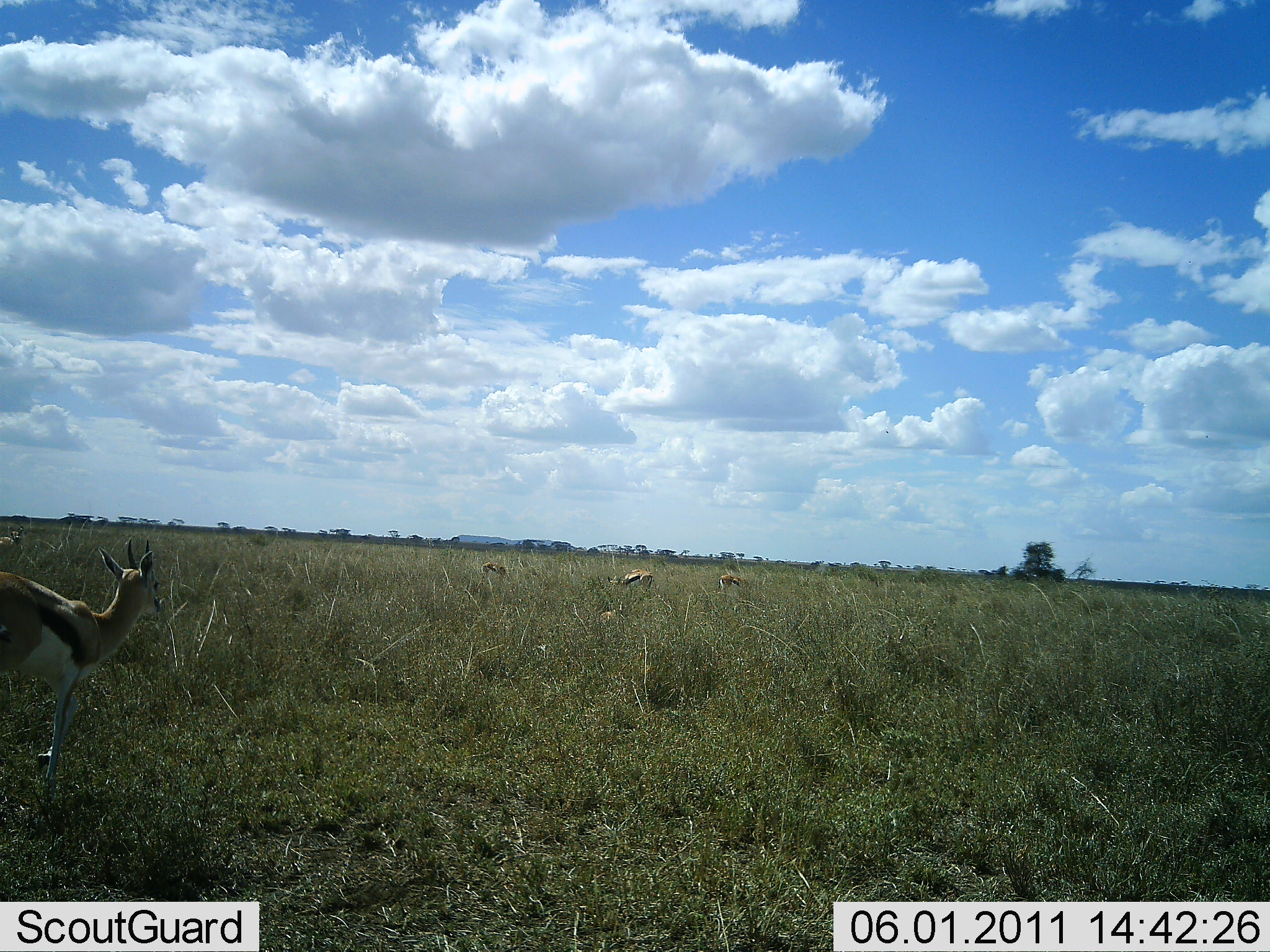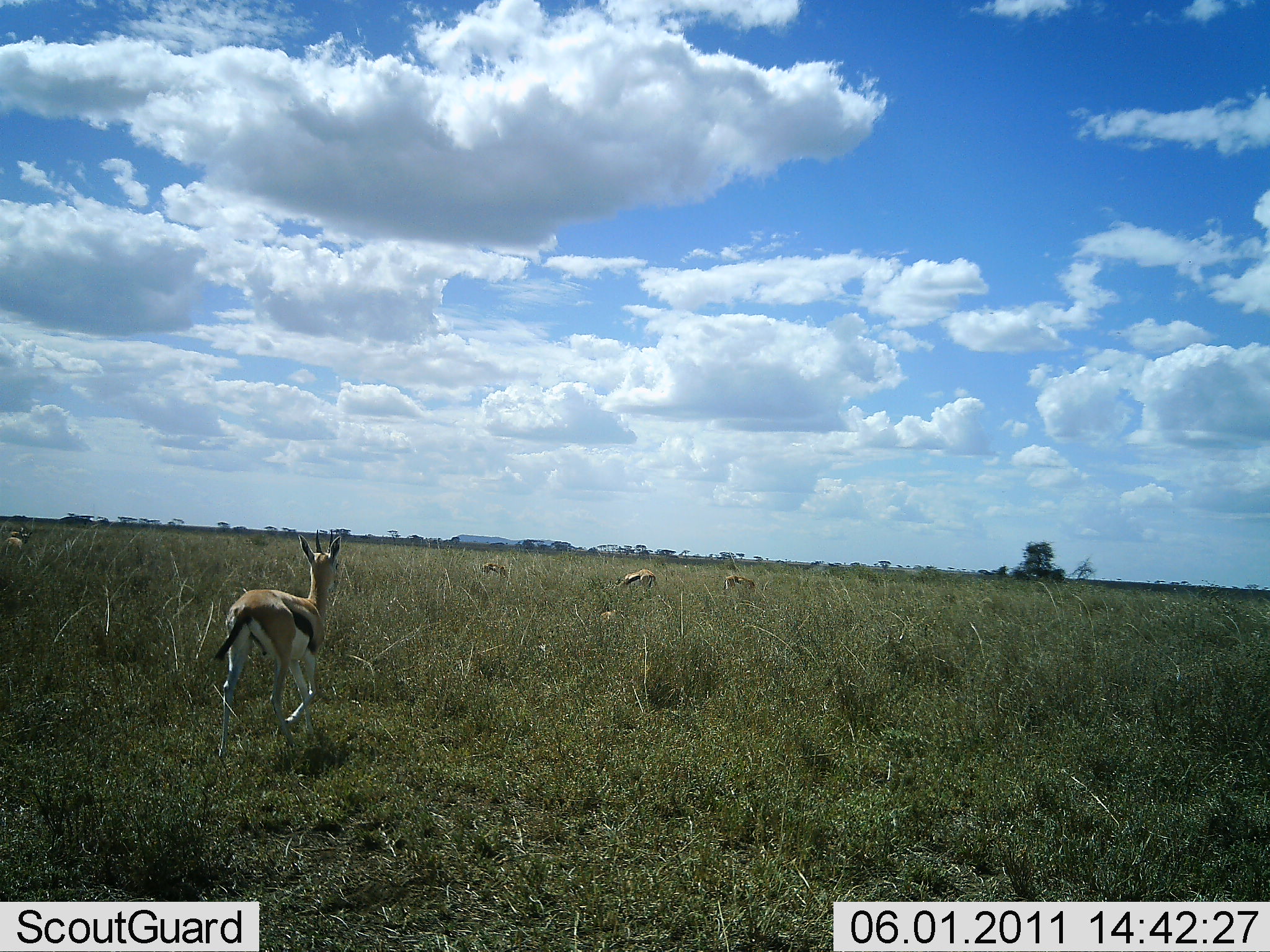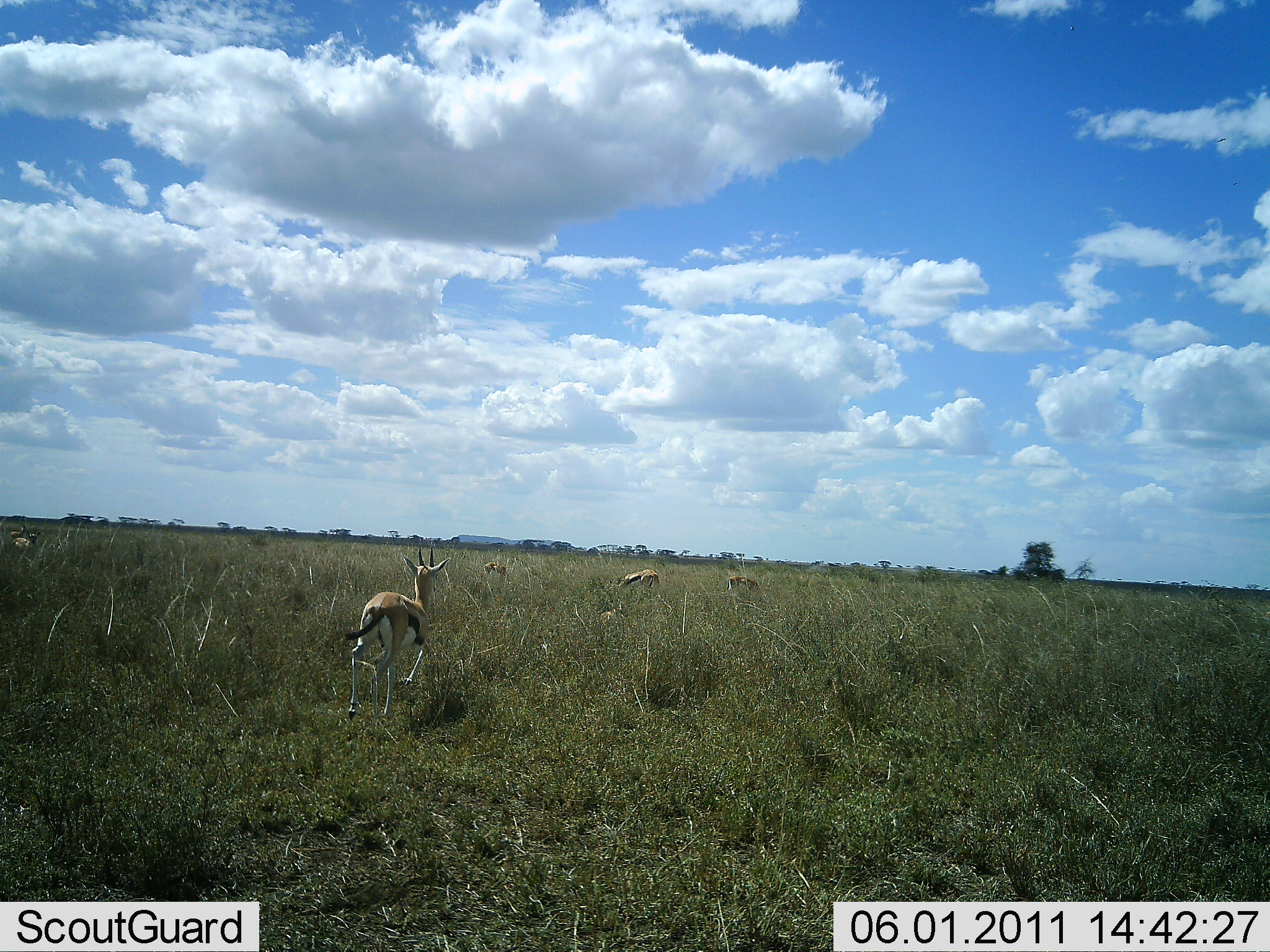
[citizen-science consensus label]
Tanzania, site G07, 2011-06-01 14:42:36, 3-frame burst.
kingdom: Animalia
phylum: Chordata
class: Mammalia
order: Artiodactyla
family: Bovidae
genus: Eudorcas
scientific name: Eudorcas thomsonii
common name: thomson's gazelle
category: gazellethomsons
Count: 5.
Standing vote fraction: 40%.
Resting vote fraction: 0%.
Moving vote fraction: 90%.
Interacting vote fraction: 0%.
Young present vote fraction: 0%.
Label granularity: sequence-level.